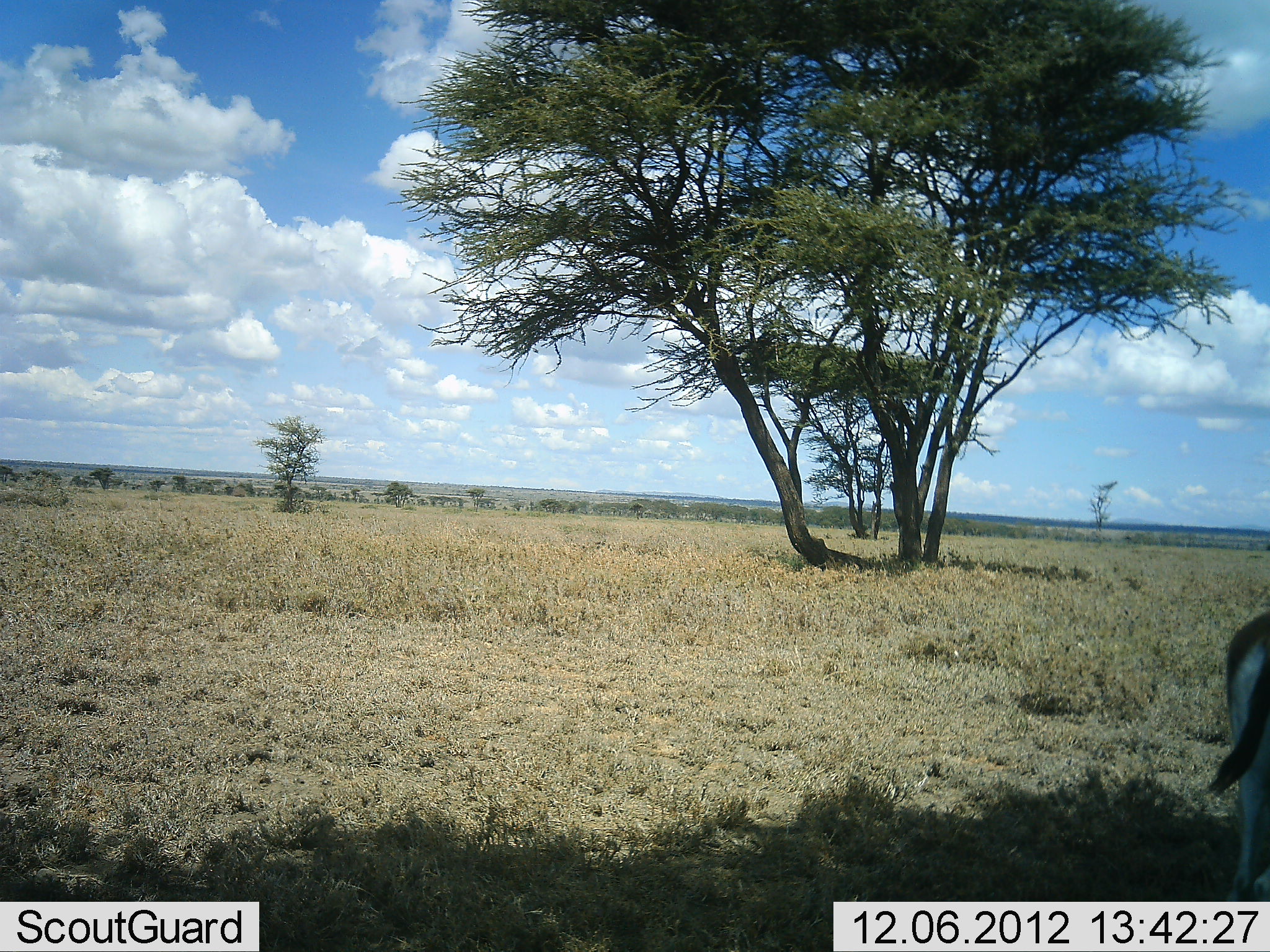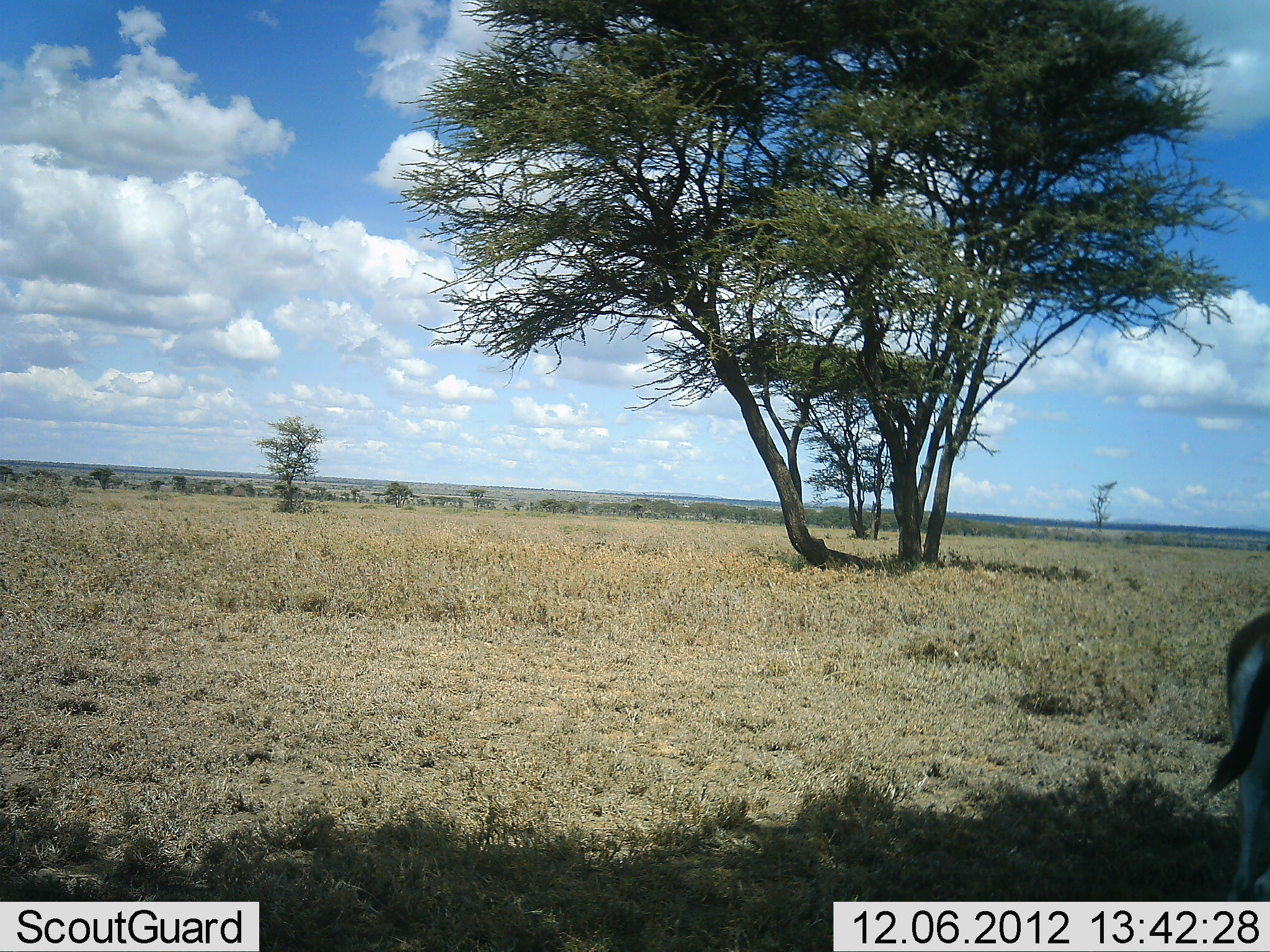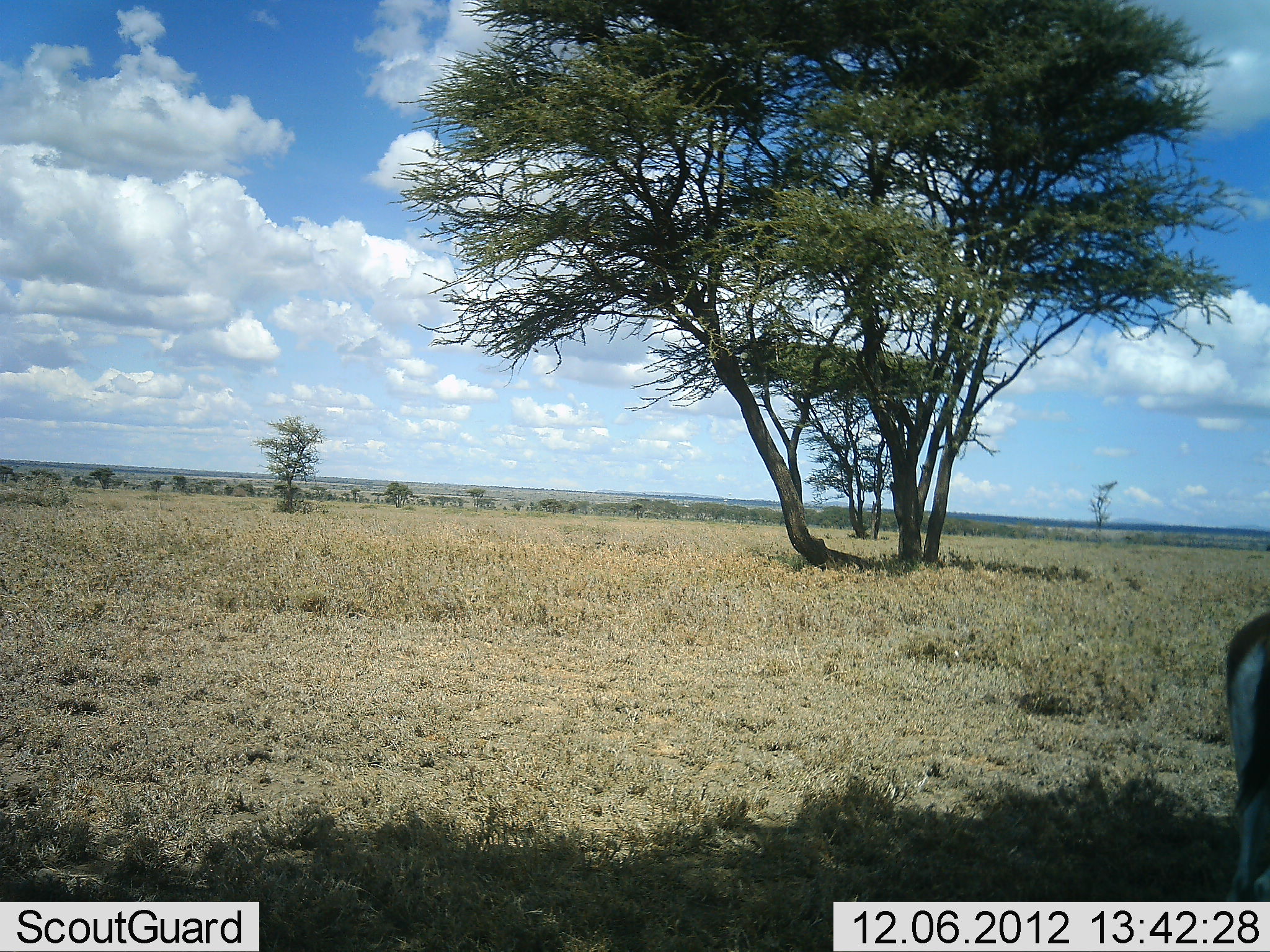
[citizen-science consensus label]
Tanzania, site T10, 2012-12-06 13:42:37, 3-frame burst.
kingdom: Animalia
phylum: Chordata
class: Mammalia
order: Artiodactyla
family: Bovidae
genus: Eudorcas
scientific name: Eudorcas thomsonii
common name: thomson's gazelle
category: gazellethomsons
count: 1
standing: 90%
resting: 0%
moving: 10%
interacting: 0%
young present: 0%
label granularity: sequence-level